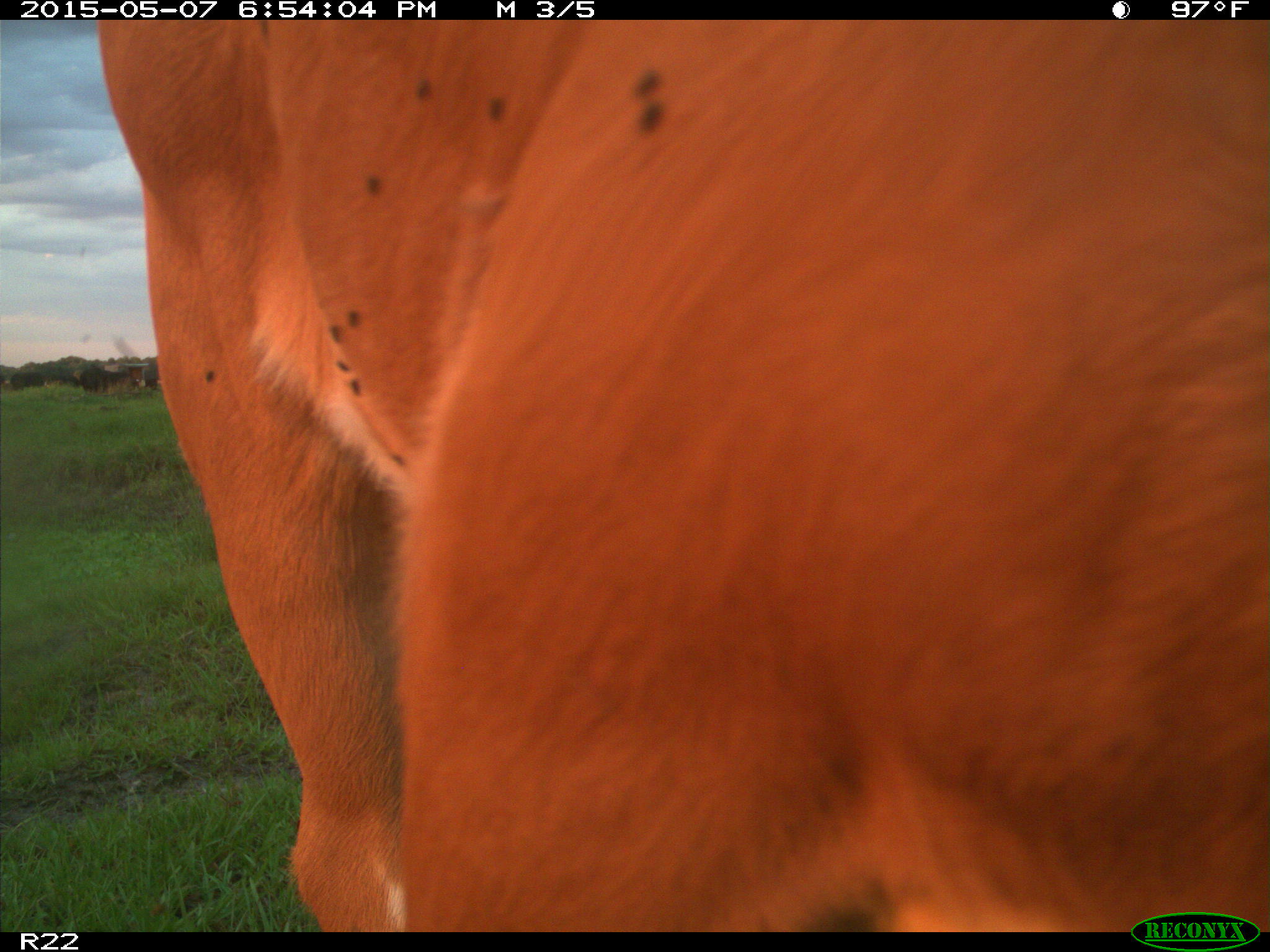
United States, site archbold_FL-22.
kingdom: Animalia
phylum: Chordata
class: Mammalia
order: Artiodactyla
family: Bovidae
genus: Bos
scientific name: Bos taurus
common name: domestic cow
Bos taurus (domestic cow).